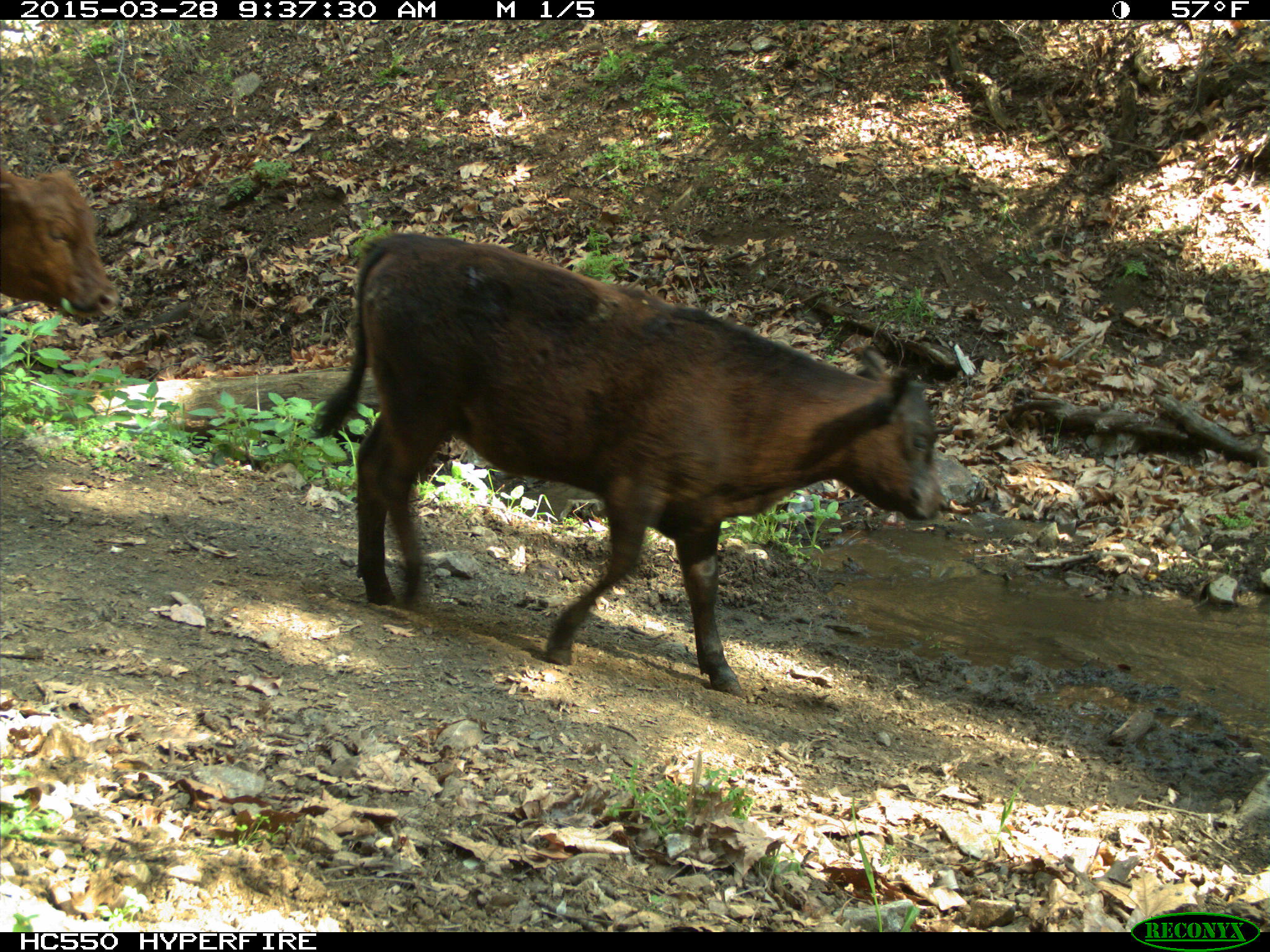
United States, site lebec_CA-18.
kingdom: Animalia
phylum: Chordata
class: Mammalia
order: Artiodactyla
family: Bovidae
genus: Bos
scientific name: Bos taurus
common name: domestic cow